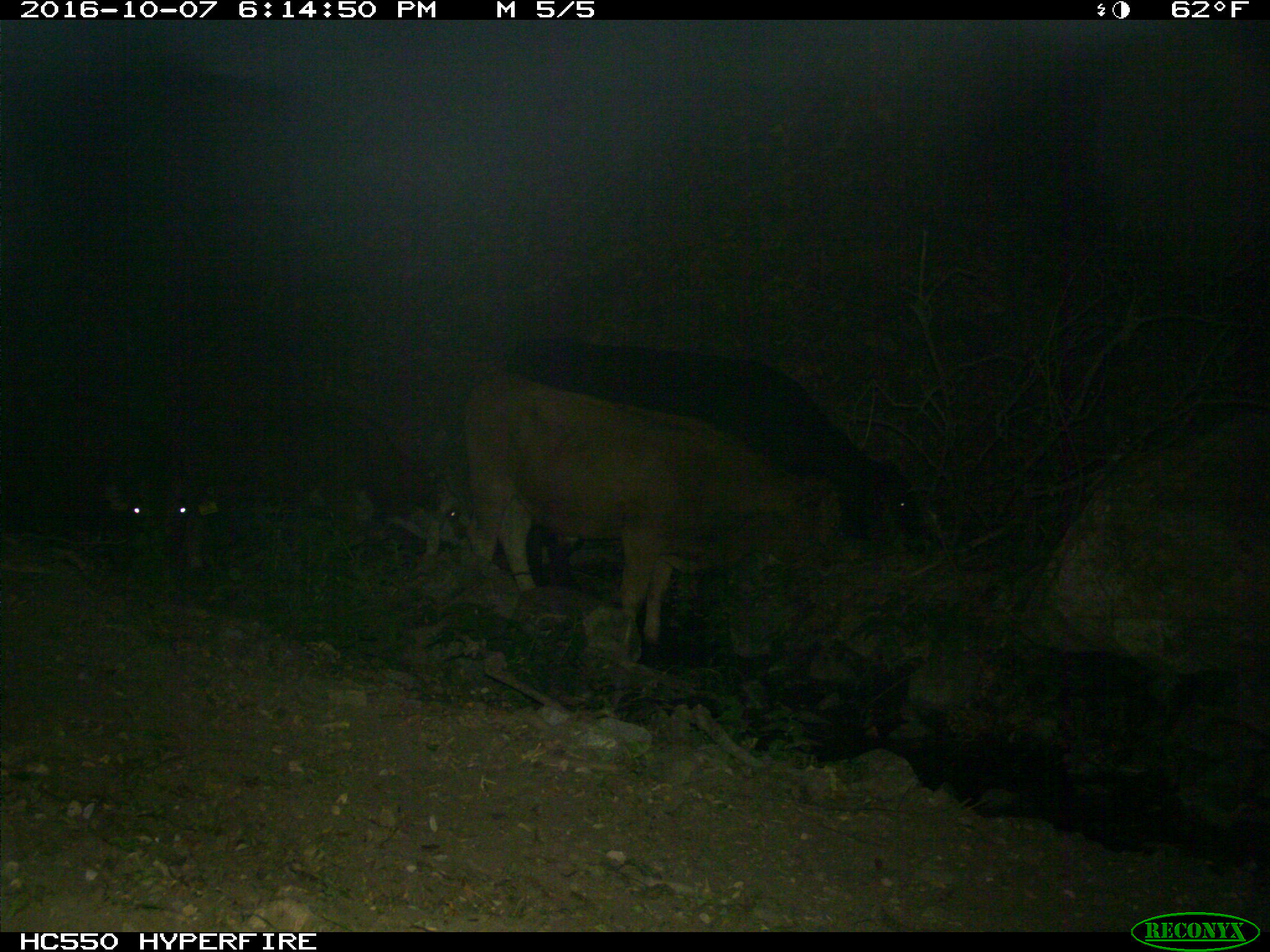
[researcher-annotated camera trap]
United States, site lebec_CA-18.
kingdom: Animalia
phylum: Chordata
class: Mammalia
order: Artiodactyla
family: Bovidae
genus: Bos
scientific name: Bos taurus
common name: domestic cow